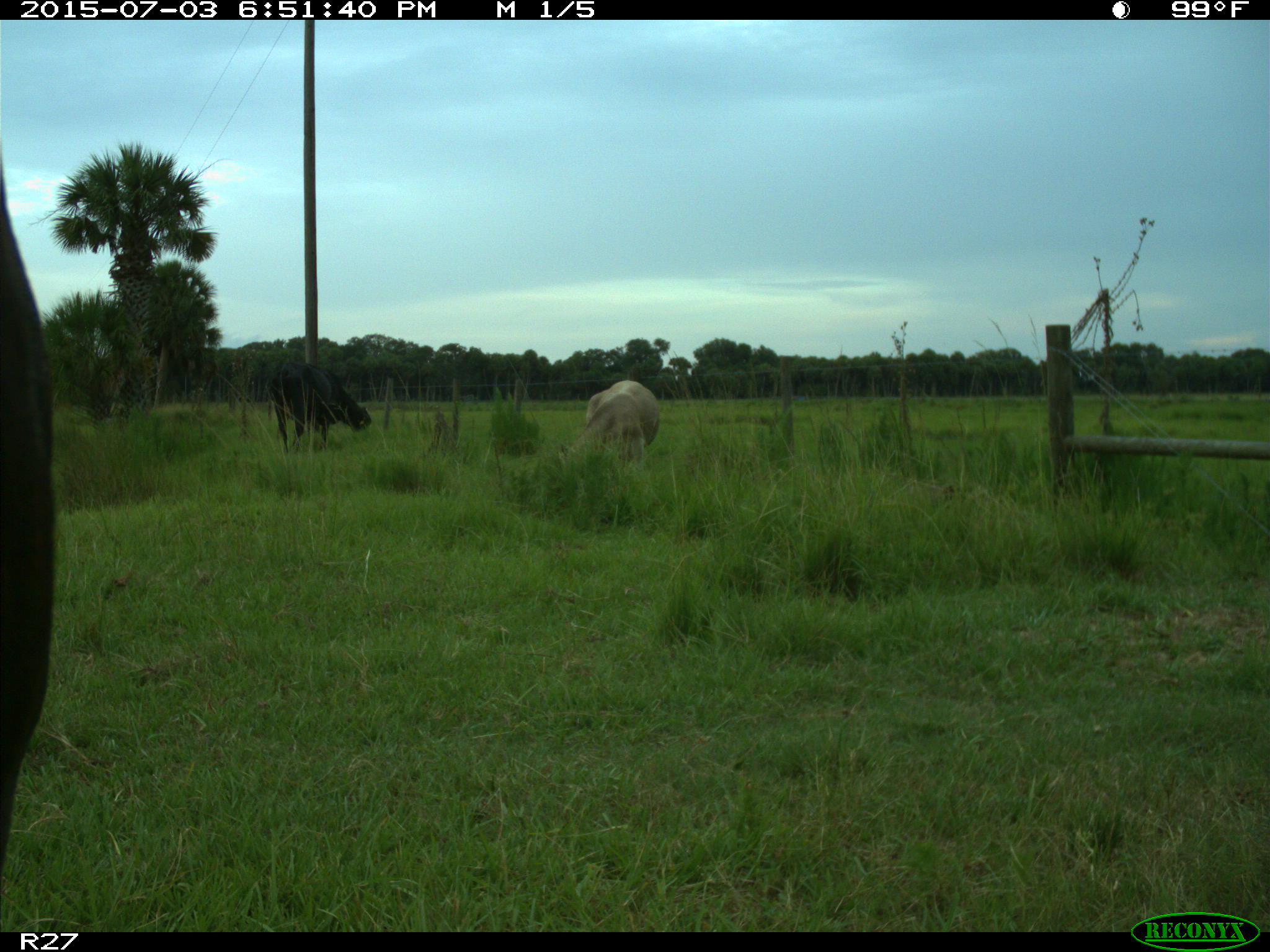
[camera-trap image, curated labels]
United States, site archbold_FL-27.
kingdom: Animalia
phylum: Chordata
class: Mammalia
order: Artiodactyla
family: Bovidae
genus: Bos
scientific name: Bos taurus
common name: domestic cow